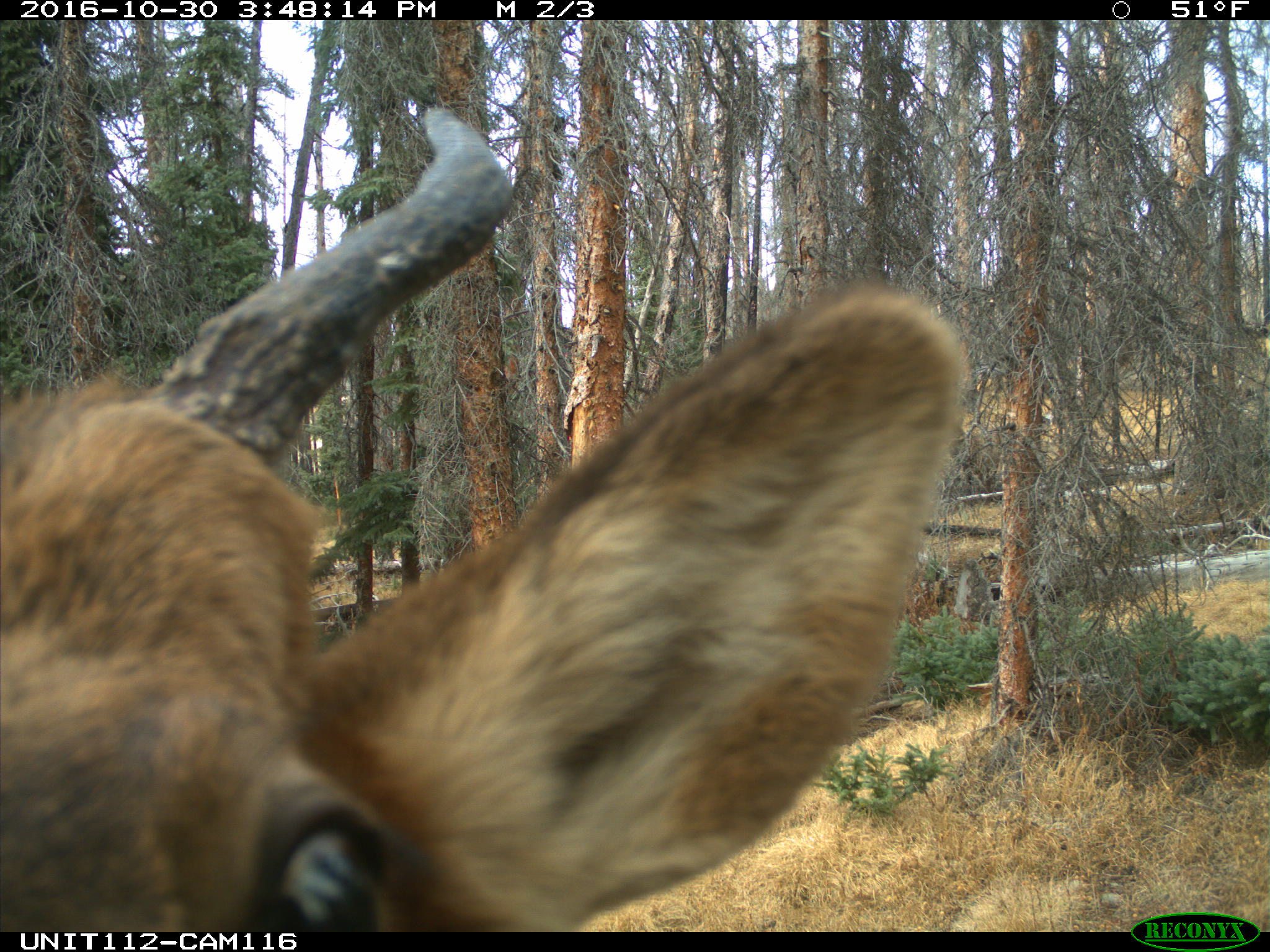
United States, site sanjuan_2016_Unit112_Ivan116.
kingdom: Animalia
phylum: Chordata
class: Mammalia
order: Artiodactyla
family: Cervidae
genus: Cervus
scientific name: Cervus elaphus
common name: red deer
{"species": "Cervus elaphus (red deer)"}